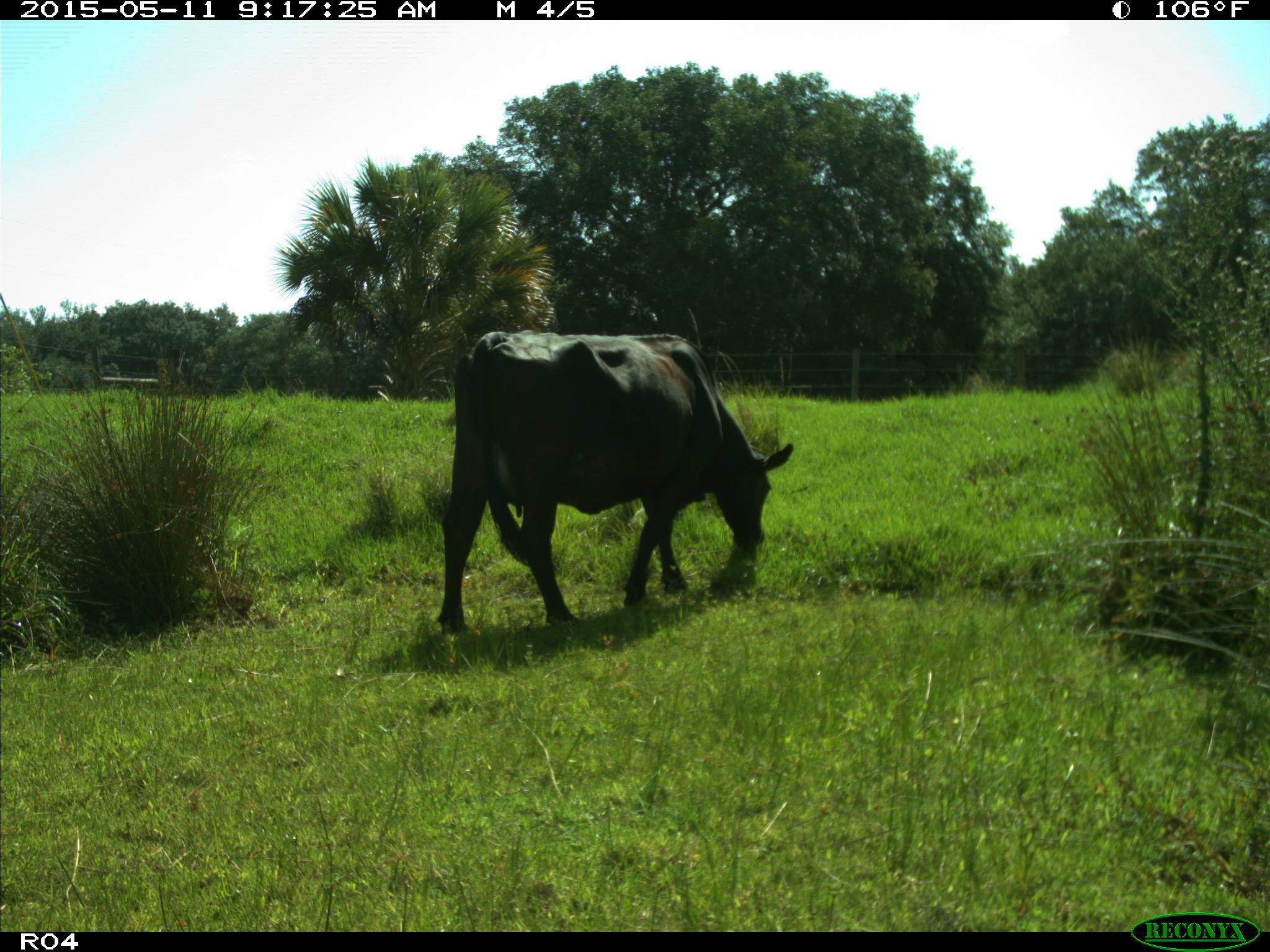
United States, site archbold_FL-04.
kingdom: Animalia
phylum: Chordata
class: Mammalia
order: Artiodactyla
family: Bovidae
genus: Bos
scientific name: Bos taurus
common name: domestic cow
Bos taurus (domestic cow).